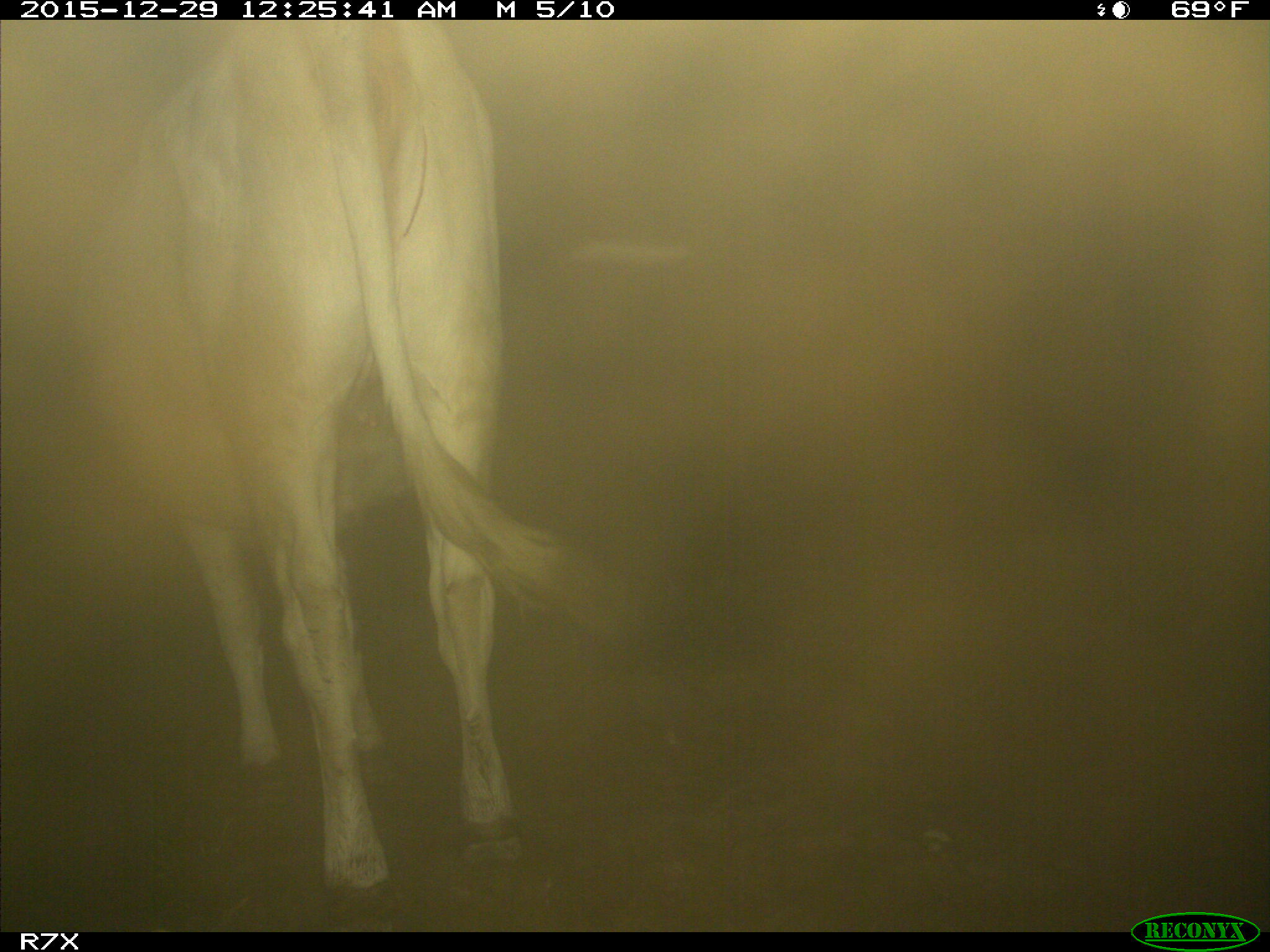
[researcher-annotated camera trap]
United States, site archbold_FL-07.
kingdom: Animalia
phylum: Chordata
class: Mammalia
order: Artiodactyla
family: Bovidae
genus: Bos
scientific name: Bos taurus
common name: domestic cow